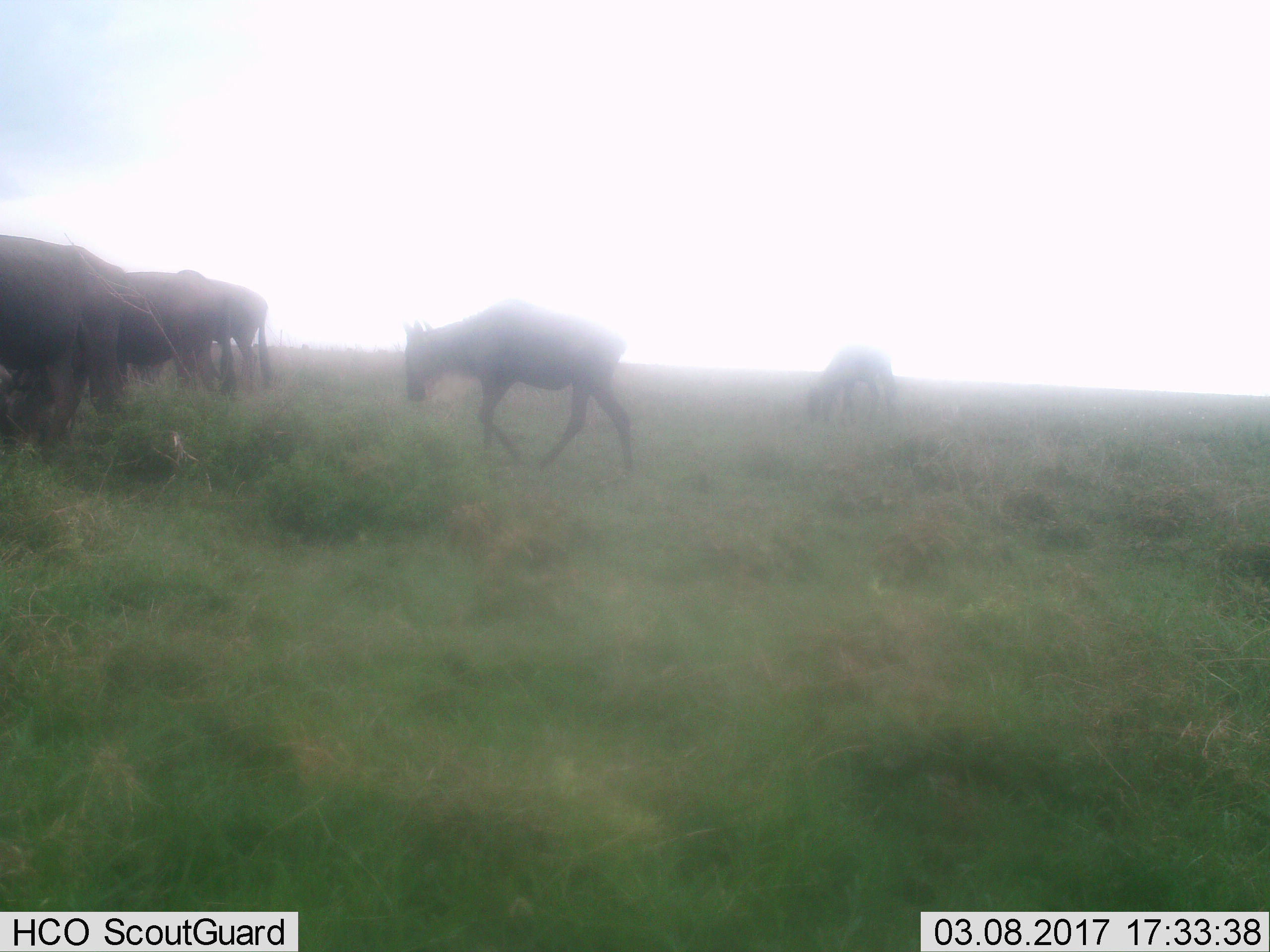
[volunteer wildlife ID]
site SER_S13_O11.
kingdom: Animalia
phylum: Chordata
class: Mammalia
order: Artiodactyla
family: Bovidae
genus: Connochaetes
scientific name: Connochaetes taurinus taurinus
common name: blue wildebeest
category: wildebeestblue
Wildebeestblue (blue wildebeest) (Connochaetes taurinus taurinus), count 5. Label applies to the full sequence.